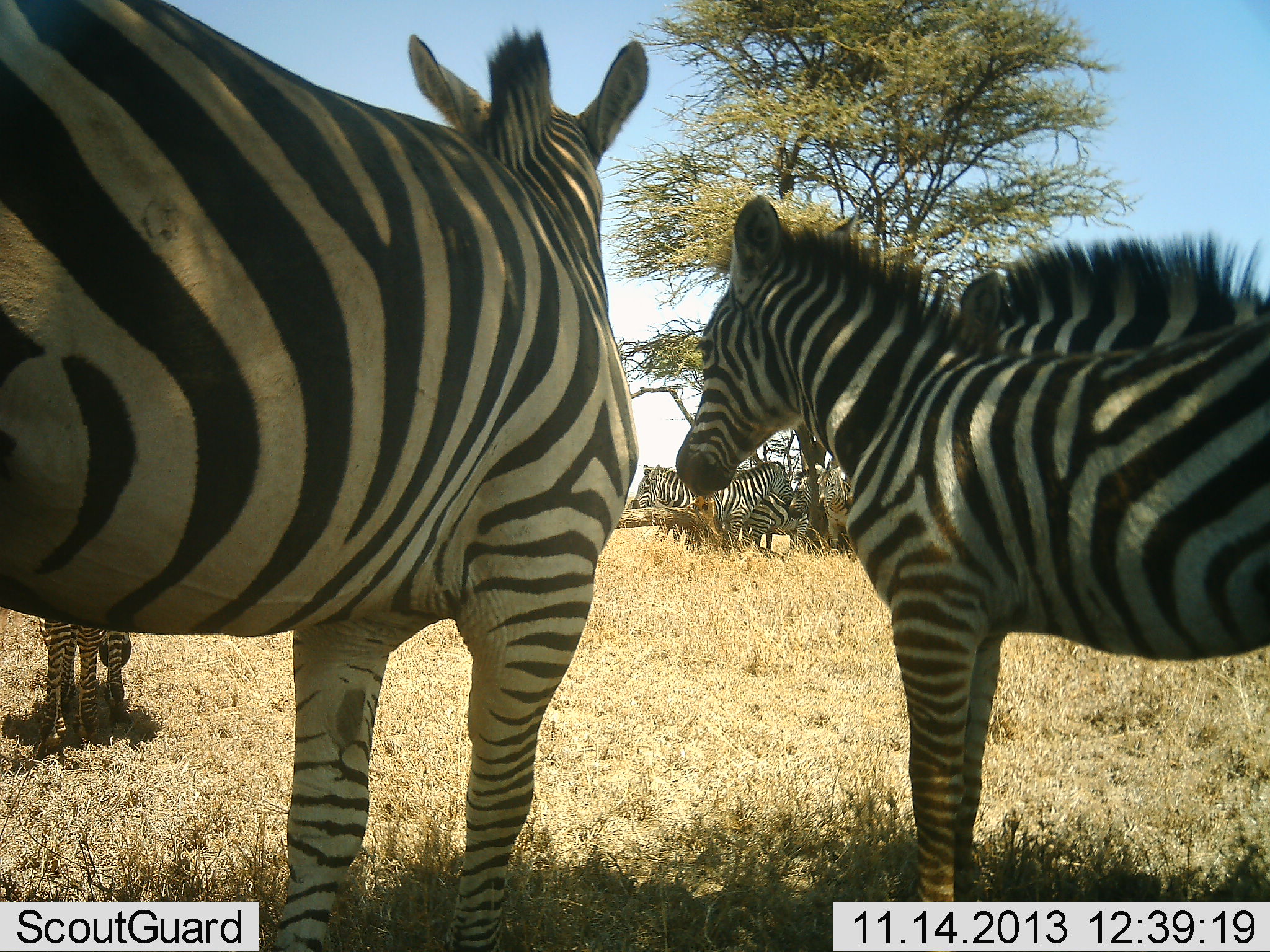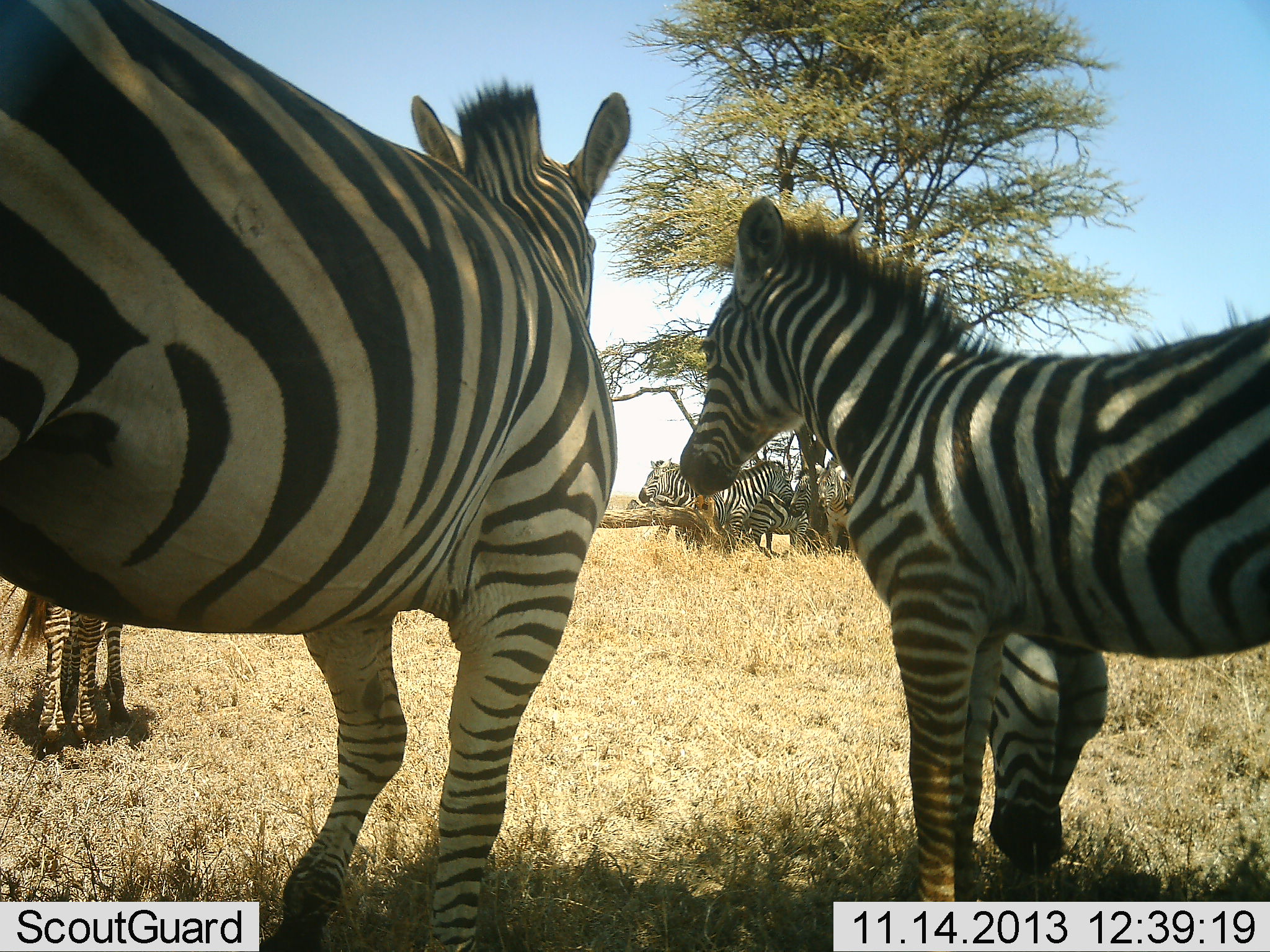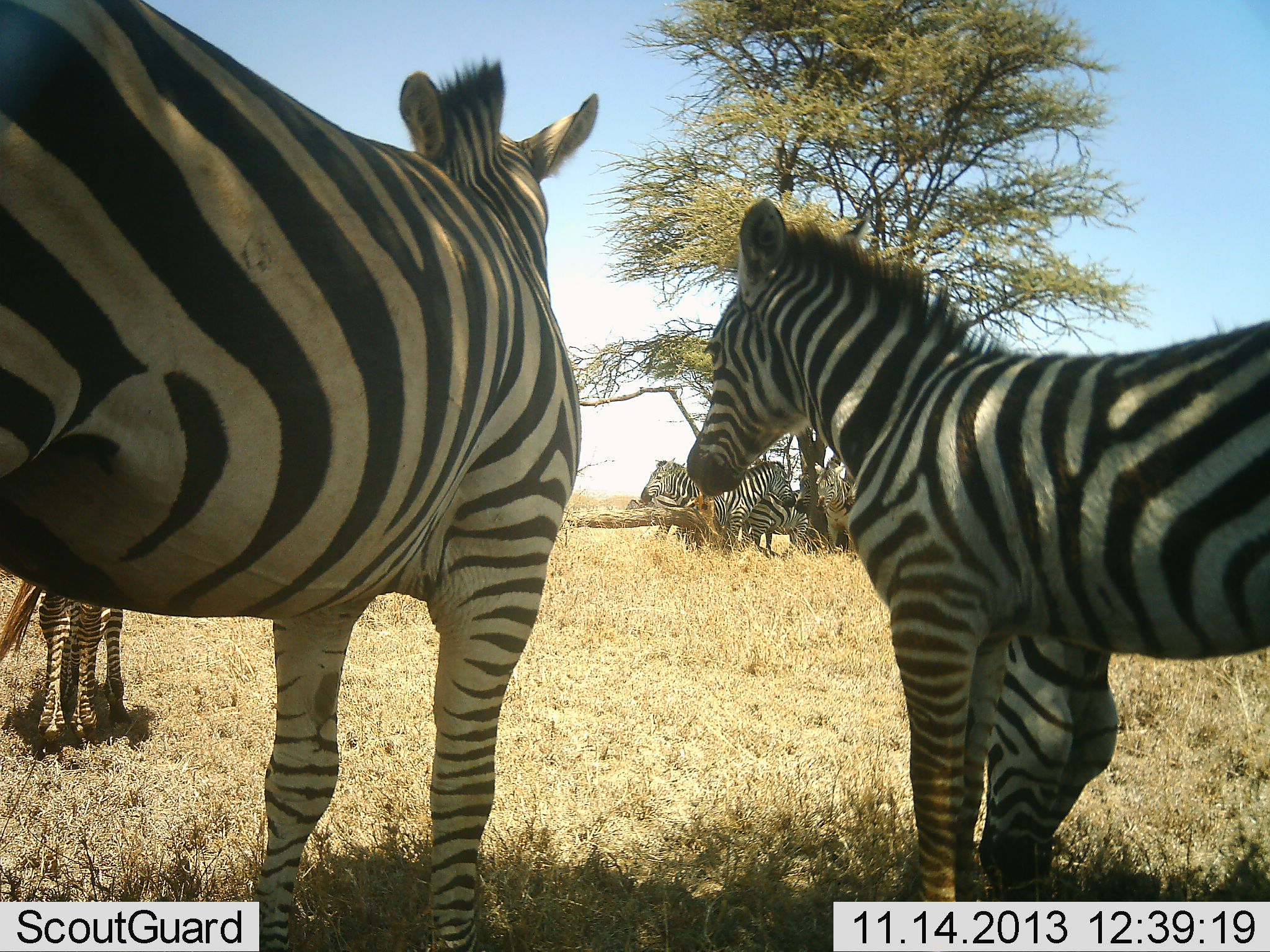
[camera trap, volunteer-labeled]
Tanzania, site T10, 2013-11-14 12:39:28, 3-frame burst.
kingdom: Animalia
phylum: Chordata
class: Mammalia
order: Perissodactyla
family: Equidae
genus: Equus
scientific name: Equus quagga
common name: plains zebra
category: zebra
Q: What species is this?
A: Zebra (plains zebra) (Equus quagga).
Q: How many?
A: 8.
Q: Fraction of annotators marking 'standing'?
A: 100%.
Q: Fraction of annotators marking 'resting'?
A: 25%.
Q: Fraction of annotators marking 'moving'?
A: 19%.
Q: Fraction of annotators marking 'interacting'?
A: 6%.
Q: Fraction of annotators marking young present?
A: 25%.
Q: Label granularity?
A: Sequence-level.